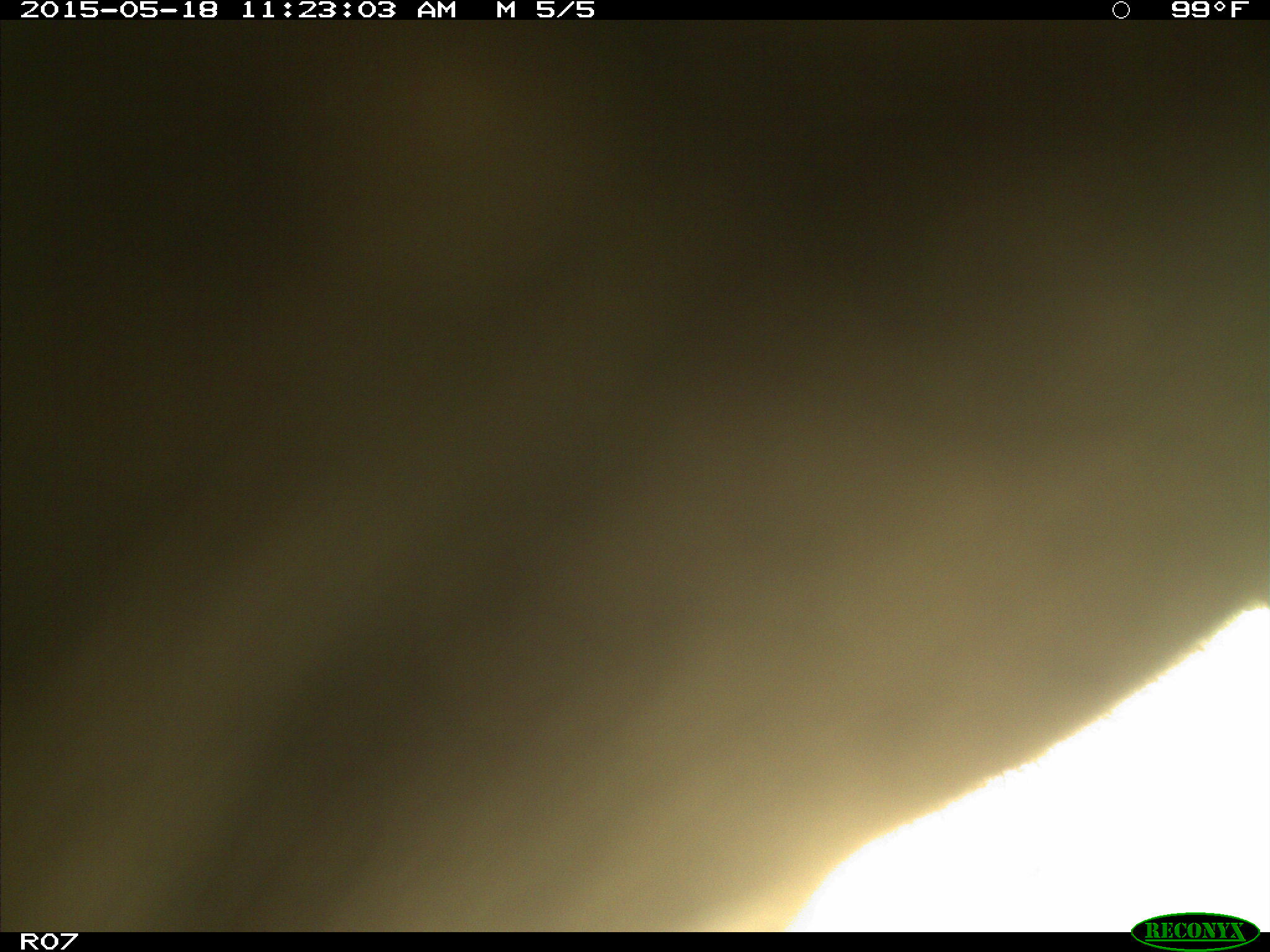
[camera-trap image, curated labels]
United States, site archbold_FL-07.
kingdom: Animalia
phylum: Chordata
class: Mammalia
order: Artiodactyla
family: Bovidae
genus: Bos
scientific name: Bos taurus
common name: domestic cow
Bos taurus (domestic cow).